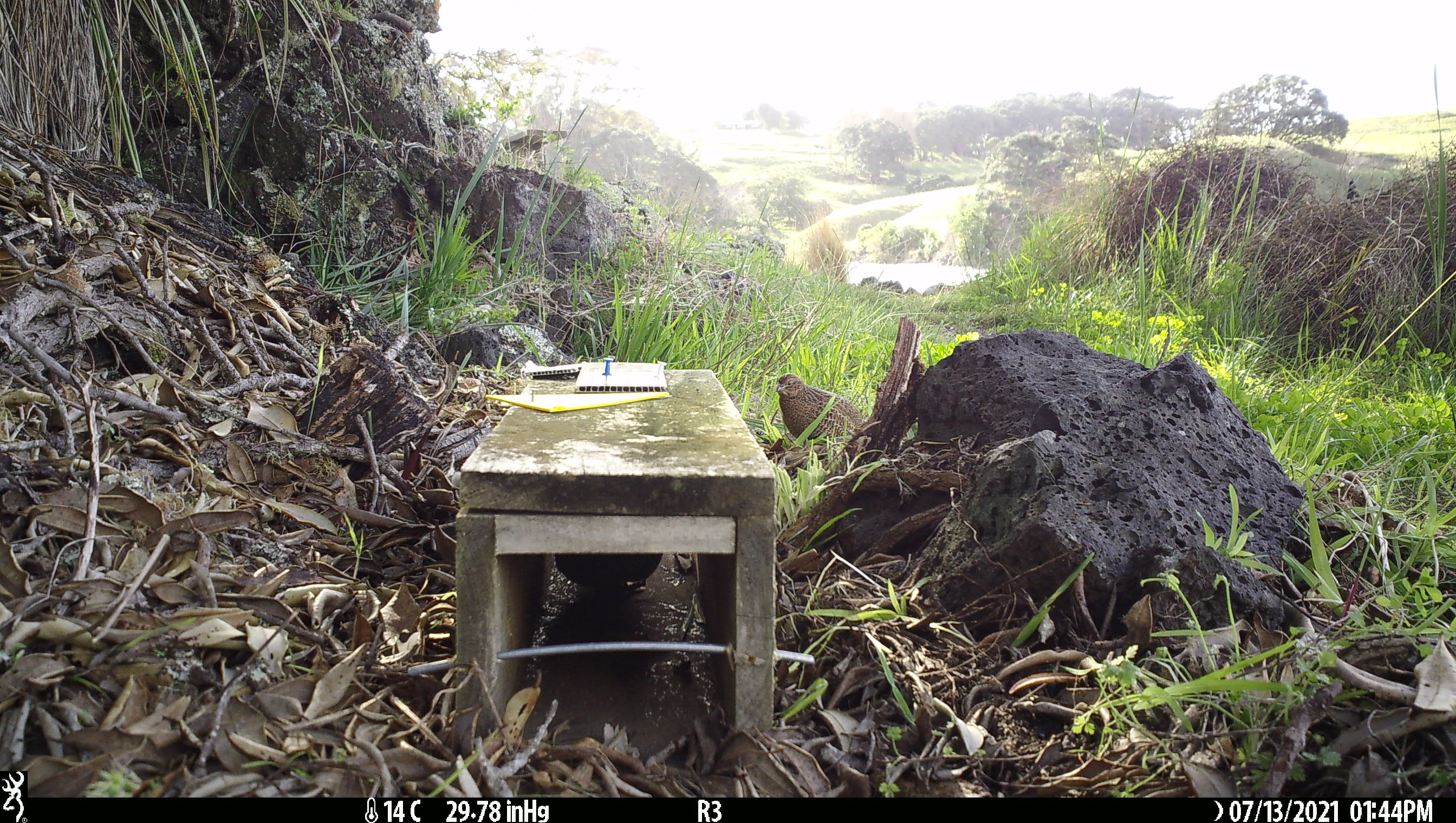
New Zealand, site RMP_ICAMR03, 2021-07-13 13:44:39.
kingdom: Animalia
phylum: Chordata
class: Aves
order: Galliformes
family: Phasianidae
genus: Synoicus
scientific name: Synoicus ypsilophorus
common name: brown quail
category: quail brown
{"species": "quail brown (brown quail) (Synoicus ypsilophorus)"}